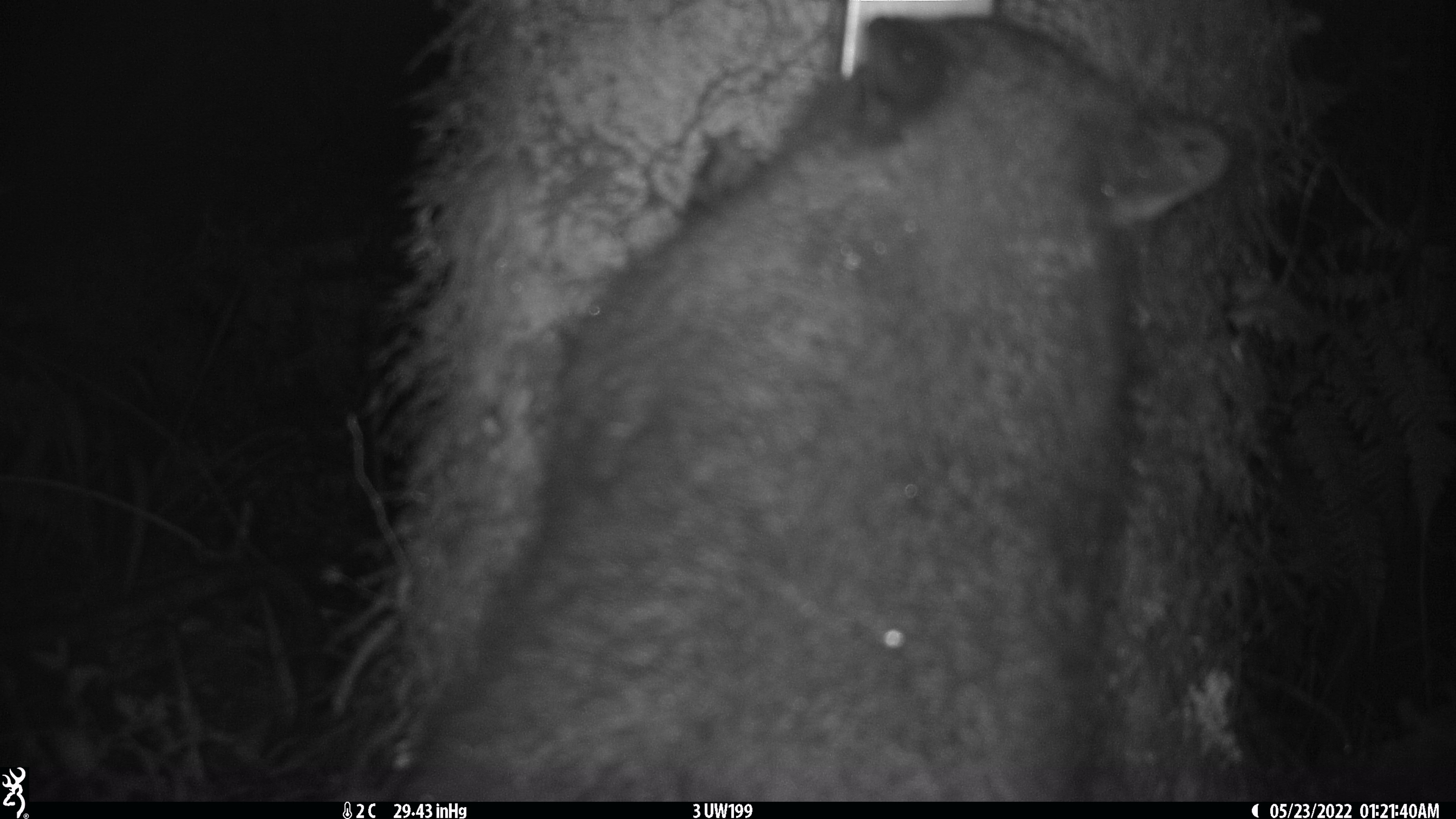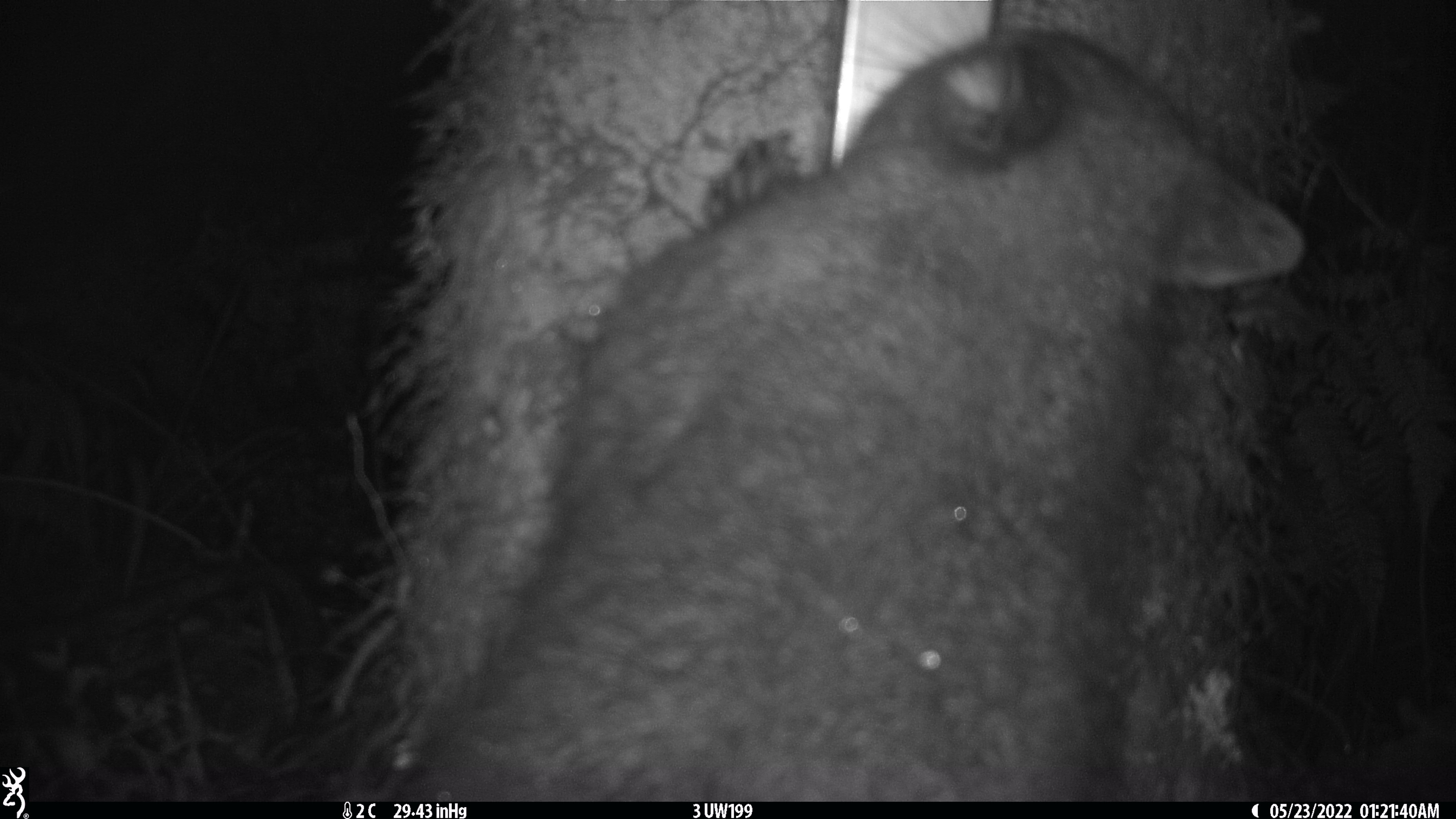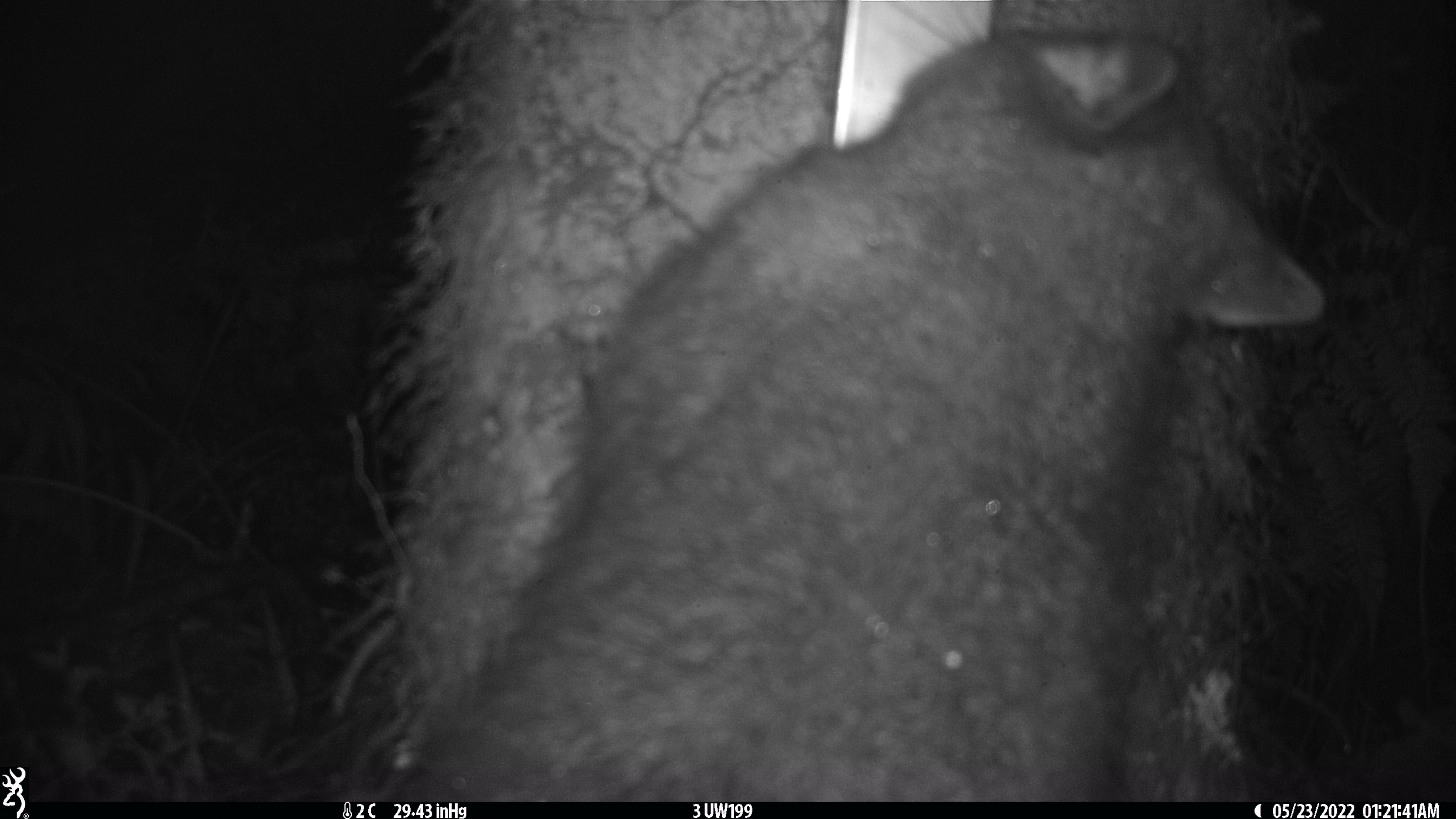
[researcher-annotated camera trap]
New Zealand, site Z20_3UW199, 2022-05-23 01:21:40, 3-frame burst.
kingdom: Animalia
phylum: Chordata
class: Mammalia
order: Diprotodontia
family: Phalangeridae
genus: Trichosurus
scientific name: Trichosurus vulpecula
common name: common brushtail possum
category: possum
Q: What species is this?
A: Possum (common brushtail possum) (Trichosurus vulpecula).